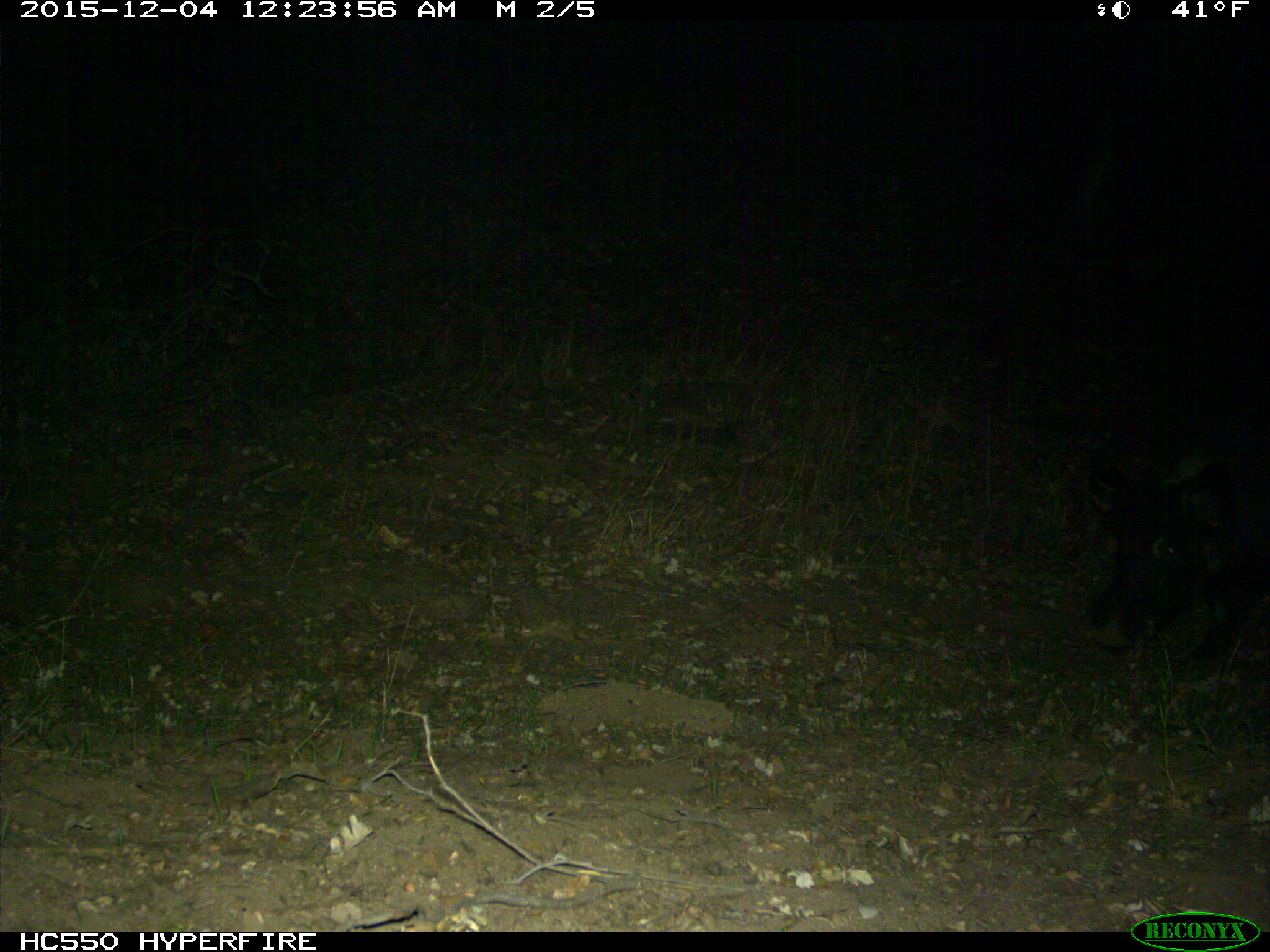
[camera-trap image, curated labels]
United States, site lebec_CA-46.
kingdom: Animalia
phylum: Chordata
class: Mammalia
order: Artiodactyla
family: Suidae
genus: Sus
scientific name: Sus scrofa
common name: wild boar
Sus scrofa (wild boar).